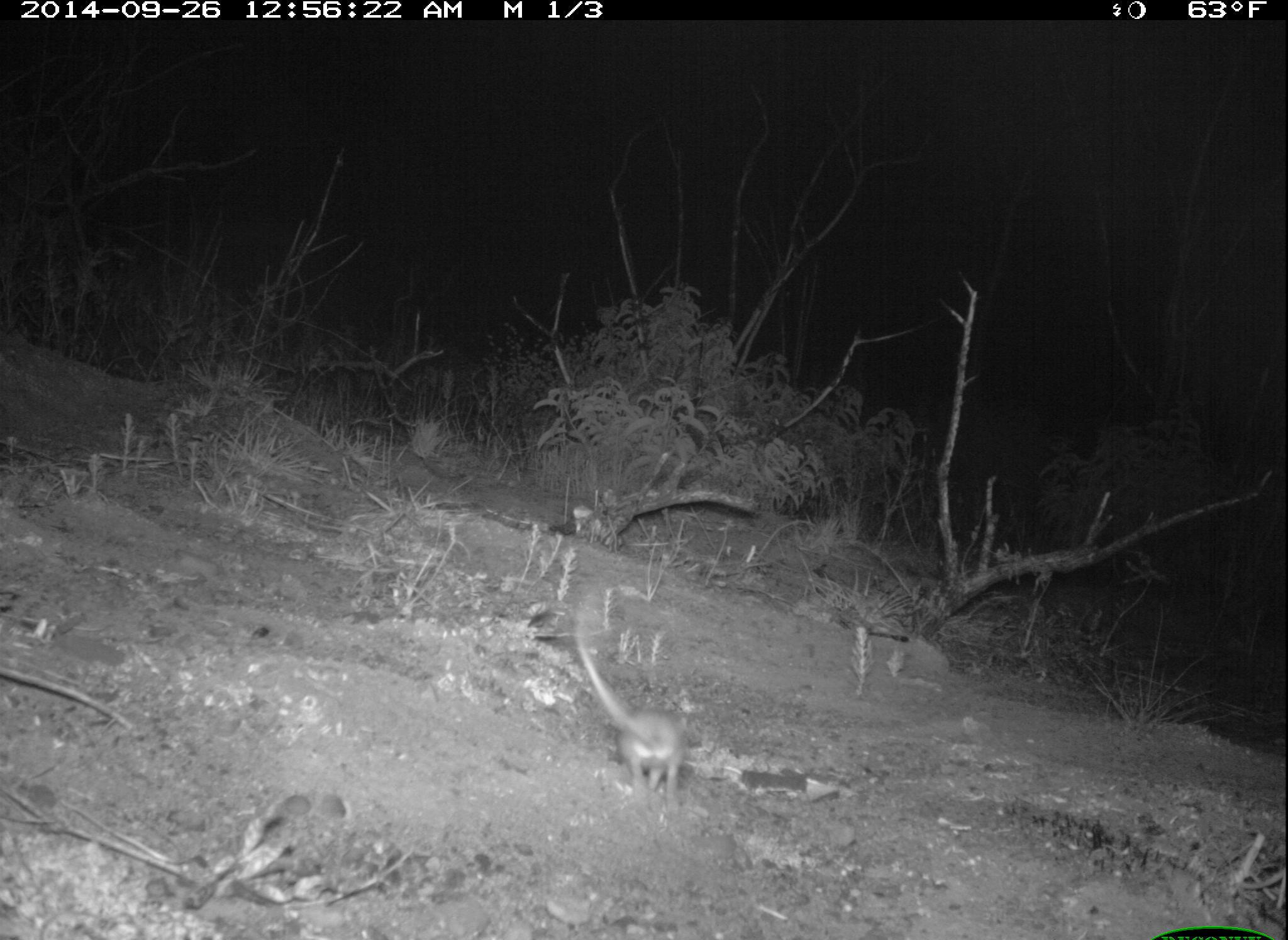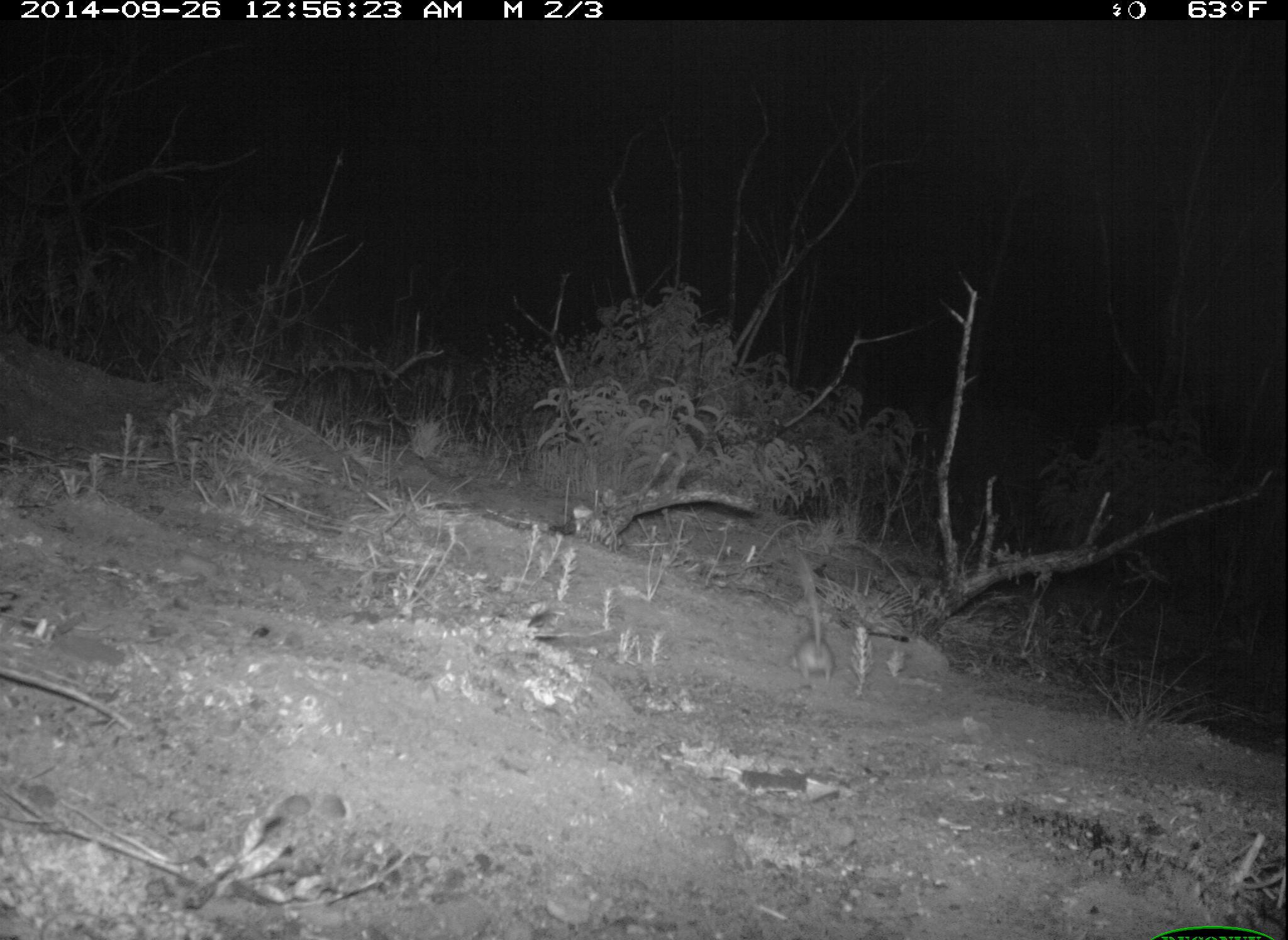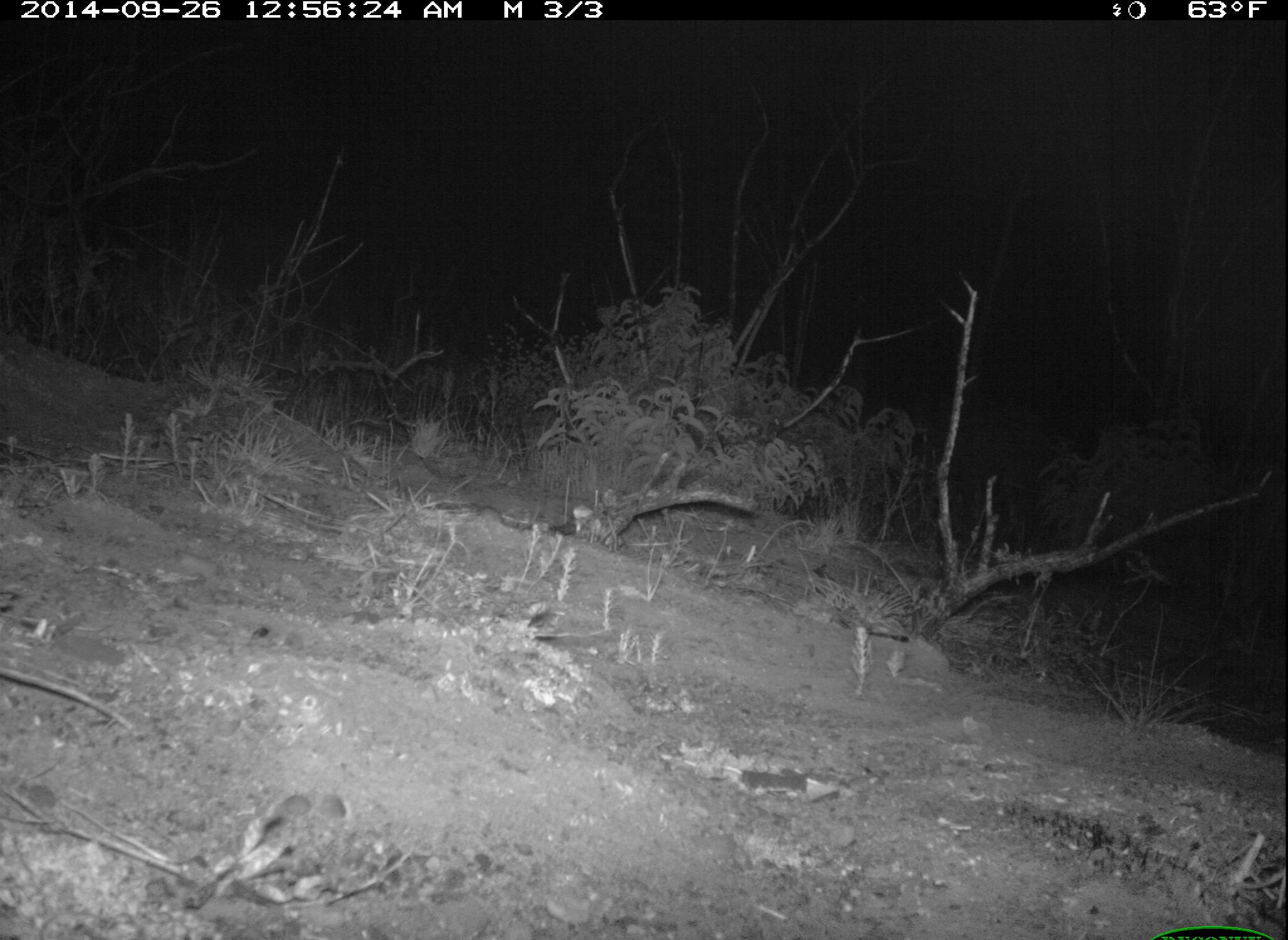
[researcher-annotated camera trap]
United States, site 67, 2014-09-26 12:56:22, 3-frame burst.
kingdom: Animalia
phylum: Chordata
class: Mammalia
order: Rodentia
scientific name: Rodentia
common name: rodent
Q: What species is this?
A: Rodent (Rodentia).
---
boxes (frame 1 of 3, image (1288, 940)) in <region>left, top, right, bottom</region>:
rodent: <region>575, 620, 684, 817</region>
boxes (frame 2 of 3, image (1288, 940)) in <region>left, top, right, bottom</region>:
rodent: <region>786, 548, 835, 685</region>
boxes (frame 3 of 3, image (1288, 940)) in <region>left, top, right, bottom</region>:
rodent: <region>474, 506, 513, 533</region>